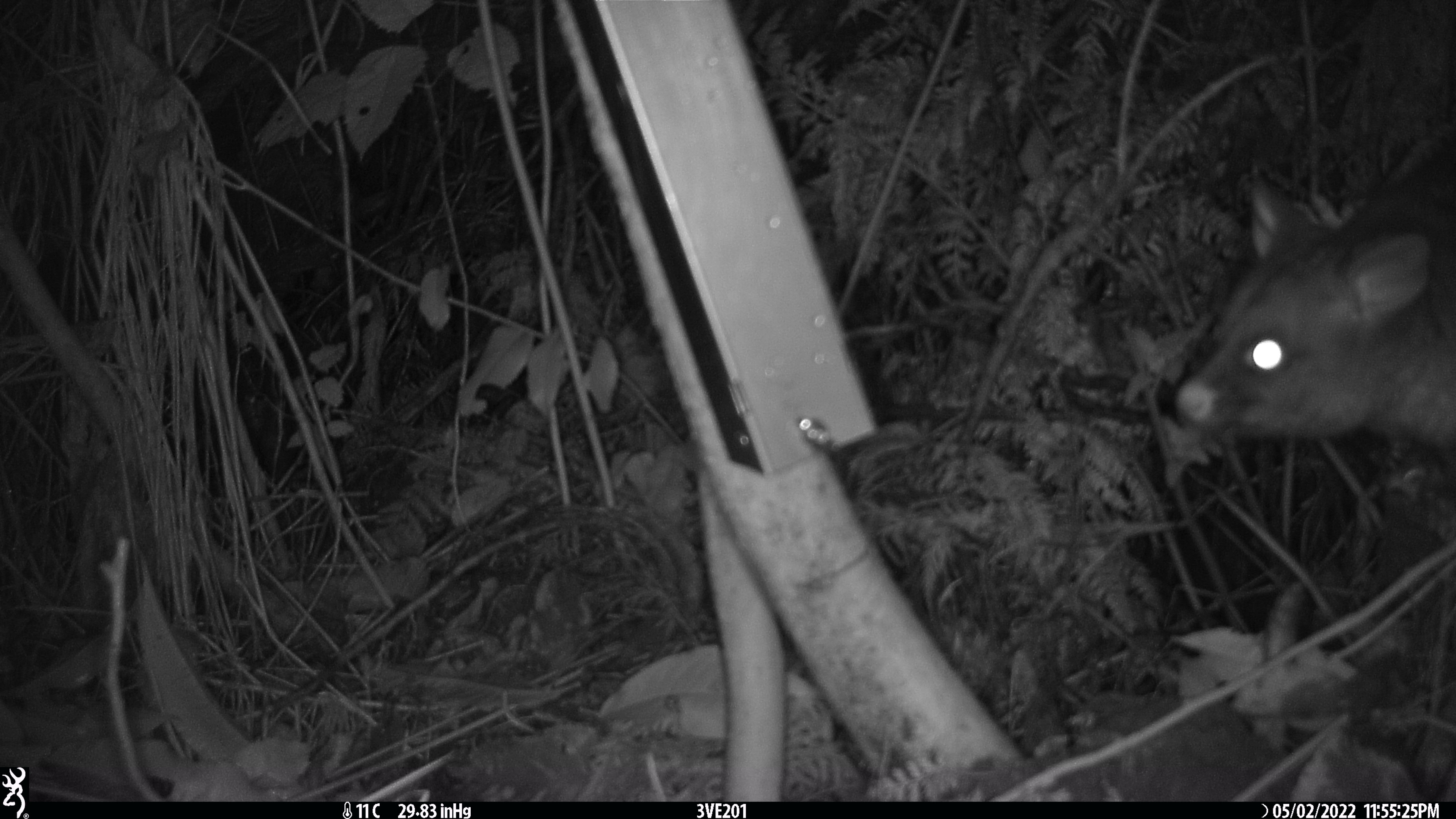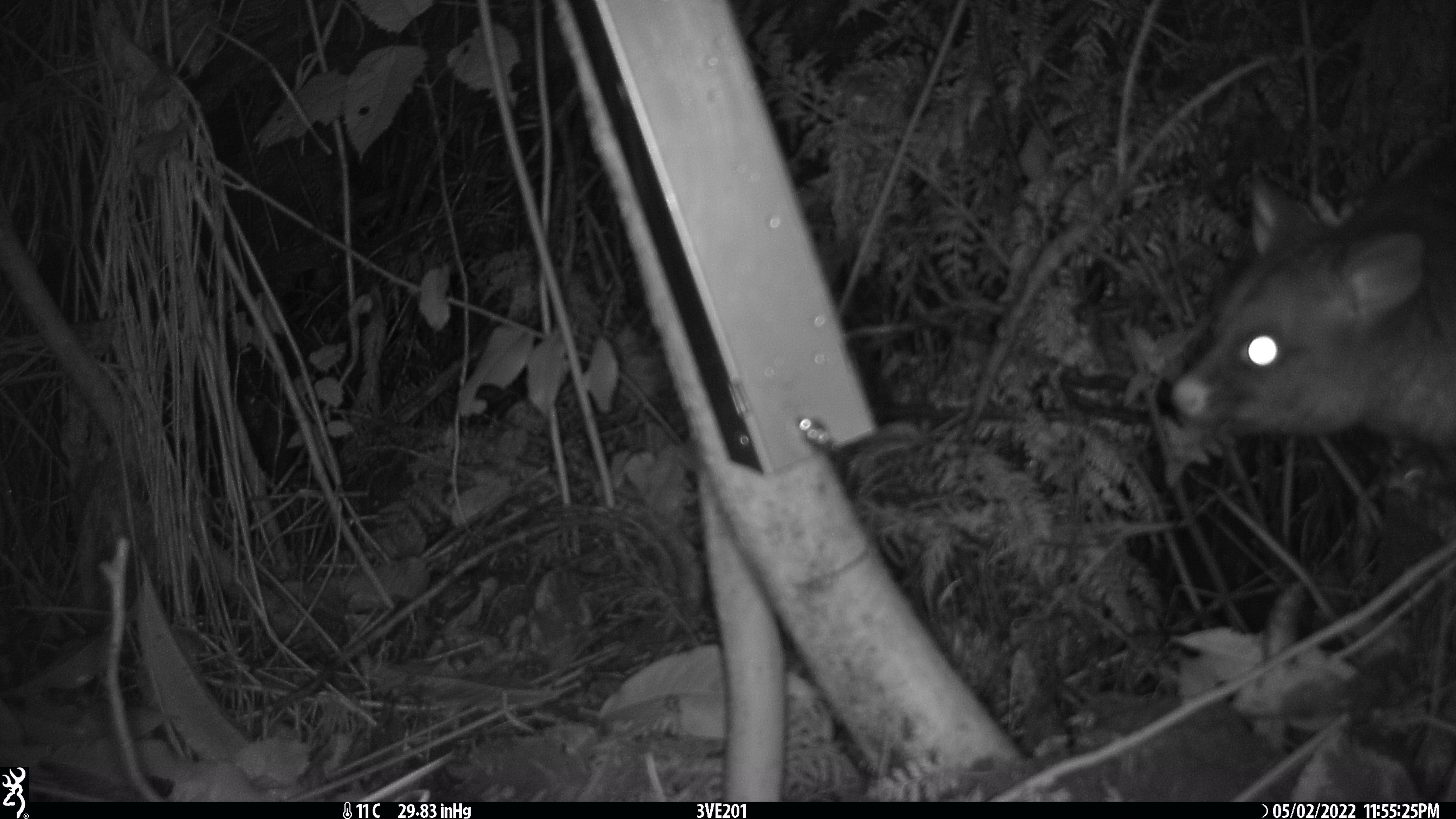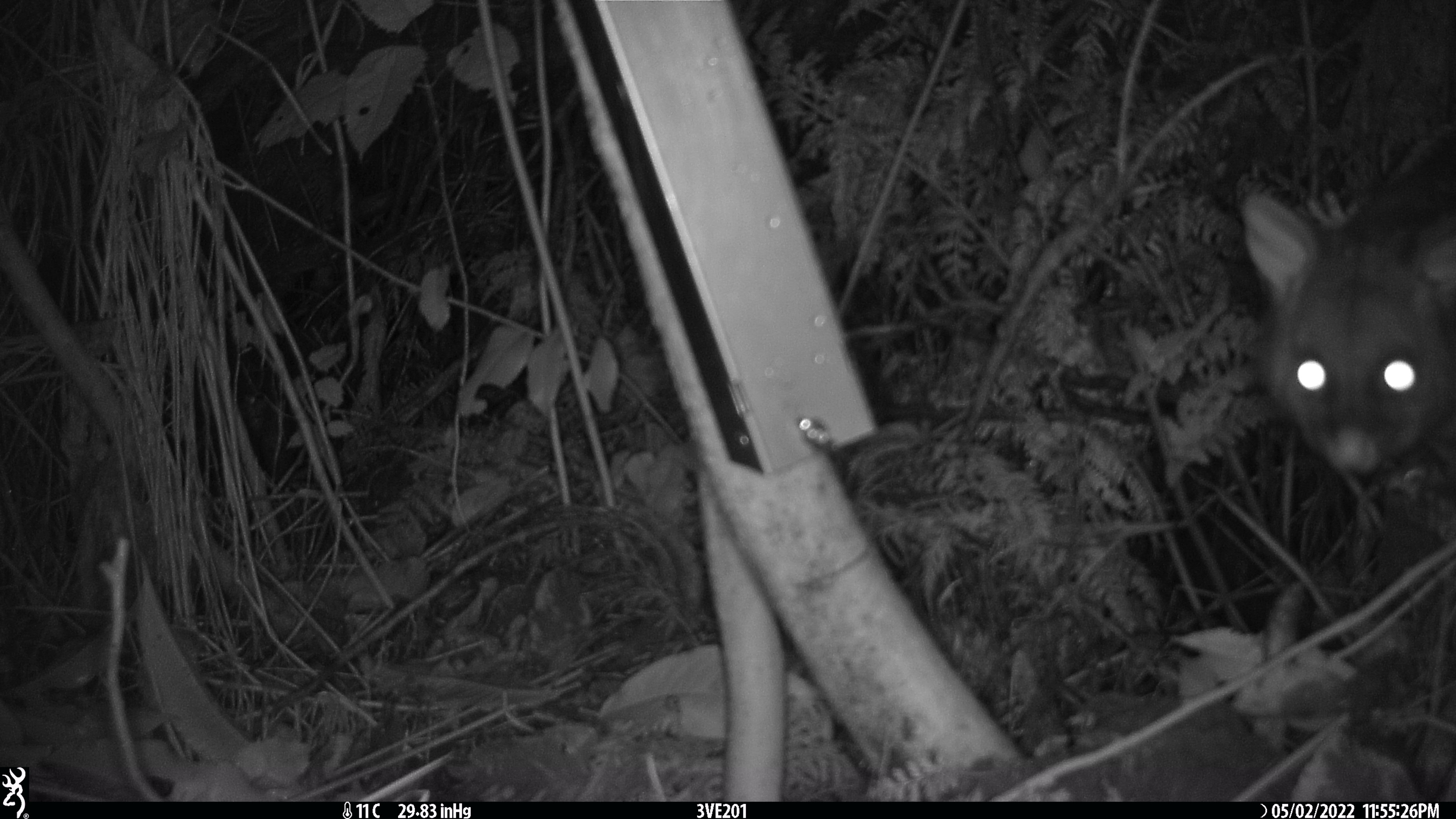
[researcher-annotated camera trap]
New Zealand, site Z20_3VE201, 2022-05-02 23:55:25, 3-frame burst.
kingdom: Animalia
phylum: Chordata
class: Mammalia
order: Diprotodontia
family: Phalangeridae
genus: Trichosurus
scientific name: Trichosurus vulpecula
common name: common brushtail possum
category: possum